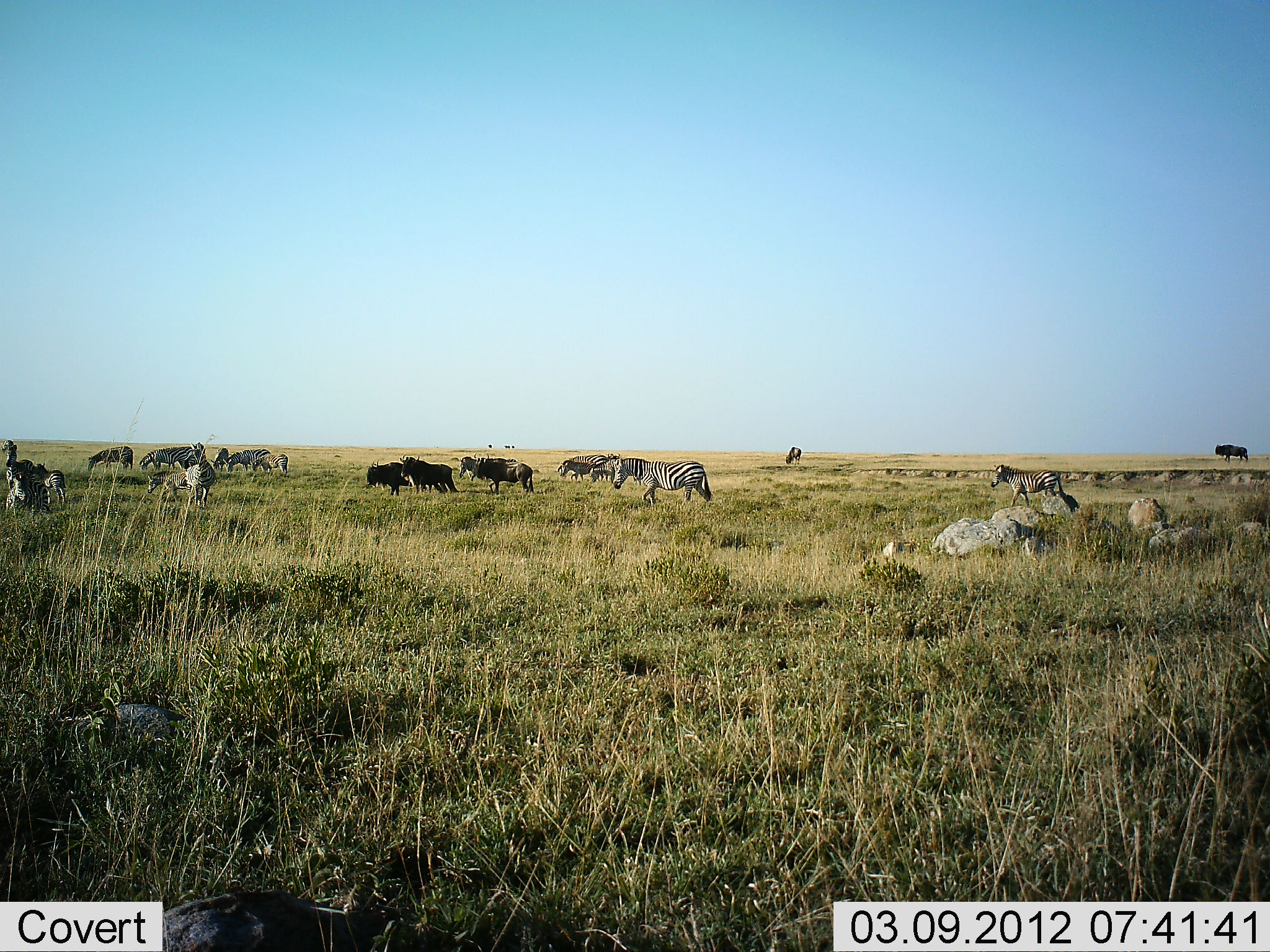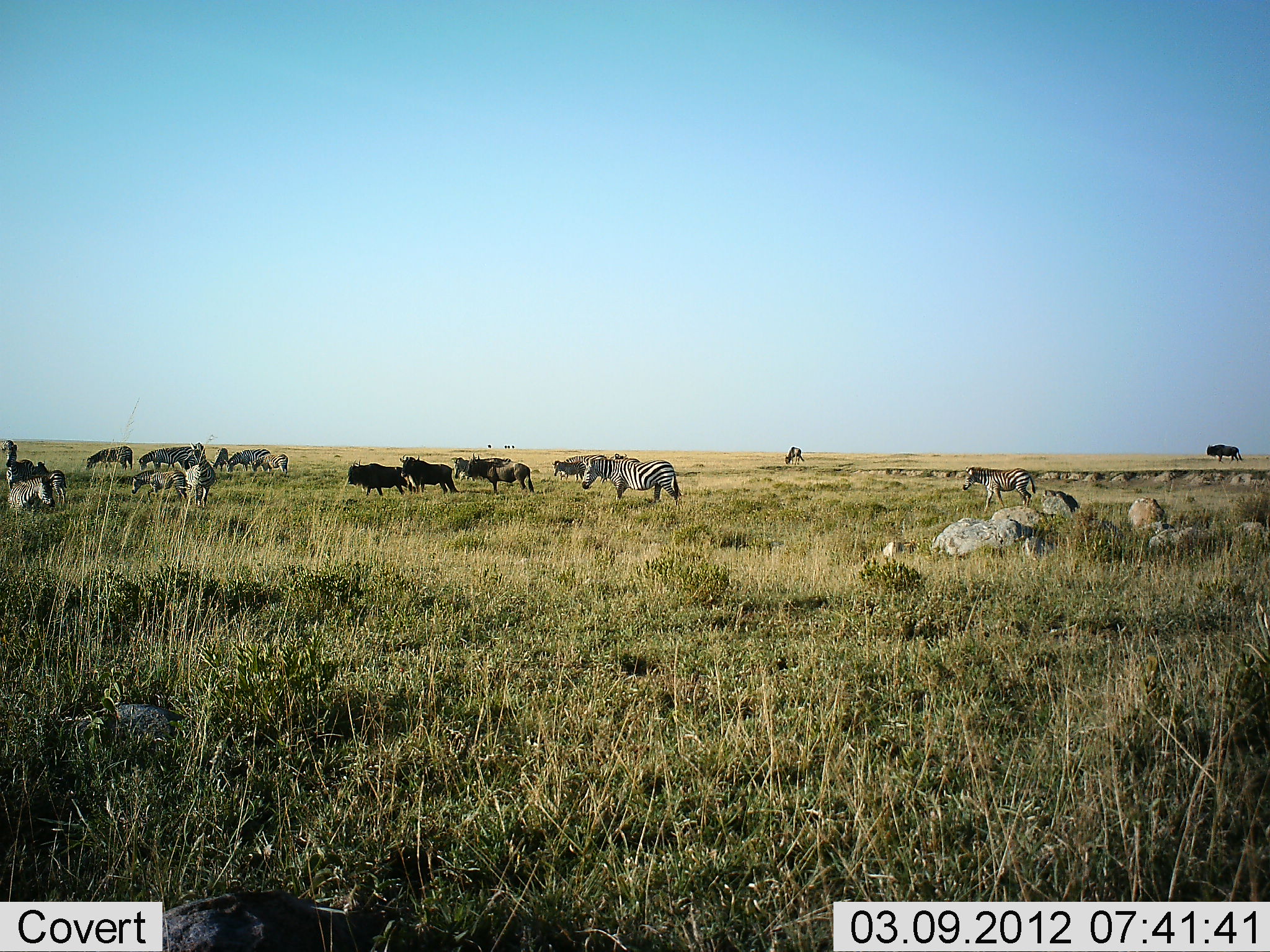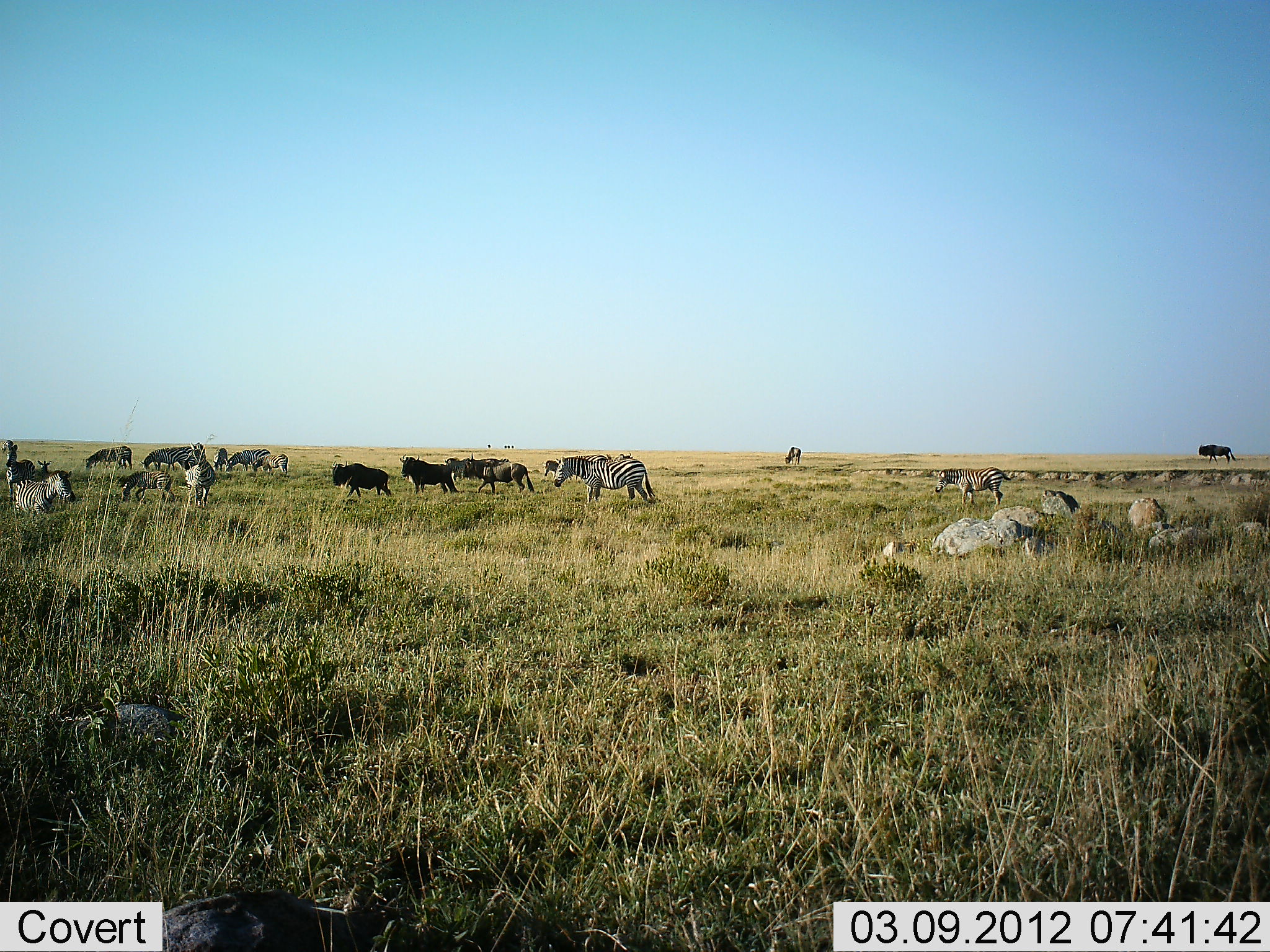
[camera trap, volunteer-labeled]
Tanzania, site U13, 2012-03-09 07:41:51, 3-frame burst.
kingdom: Animalia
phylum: Chordata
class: Mammalia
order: Artiodactyla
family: Bovidae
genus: Connochaetes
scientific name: Connochaetes taurinus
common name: blue wildebeest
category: wildebeest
Wildebeest (blue wildebeest) (Connochaetes taurinus), count 5. Behavior (volunteer vote fractions): standing 50%, resting 7%, moving 79%, interacting 7%. Young present (vote fraction): 0%. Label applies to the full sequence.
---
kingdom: Animalia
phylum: Chordata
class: Mammalia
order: Perissodactyla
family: Equidae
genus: Equus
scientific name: Equus quagga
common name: plains zebra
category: zebra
Zebra (plains zebra) (Equus quagga), count 11-50. Behavior (volunteer vote fractions): standing 57%, resting 7%, moving 93%, interacting 0%. Young present (vote fraction): 14%. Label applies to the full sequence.